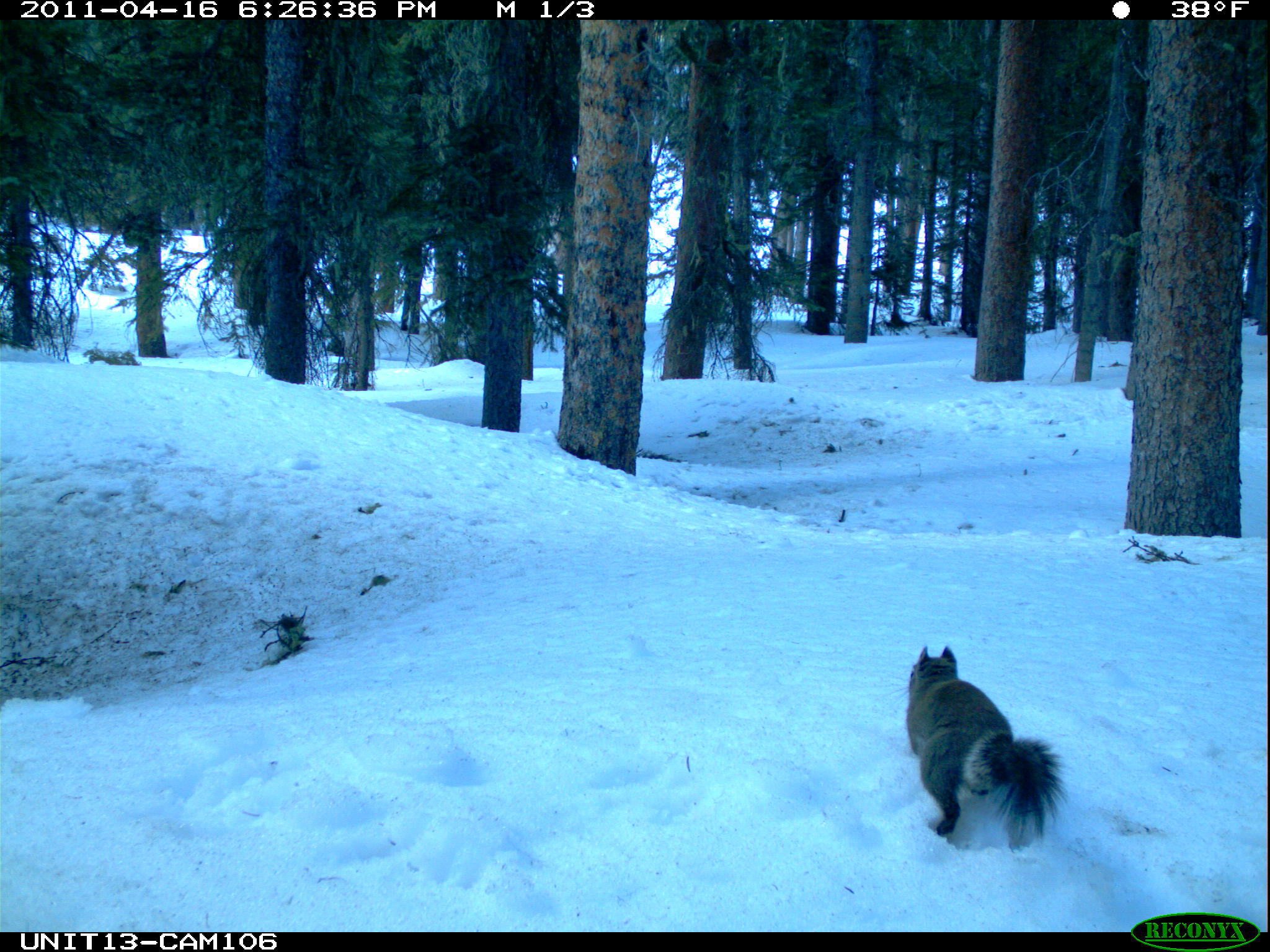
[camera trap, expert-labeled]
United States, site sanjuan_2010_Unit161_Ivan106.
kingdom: Animalia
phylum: Chordata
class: Mammalia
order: Rodentia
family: Sciuridae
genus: Tamiasciurus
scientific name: Tamiasciurus hudsonicus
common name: american red squirrel